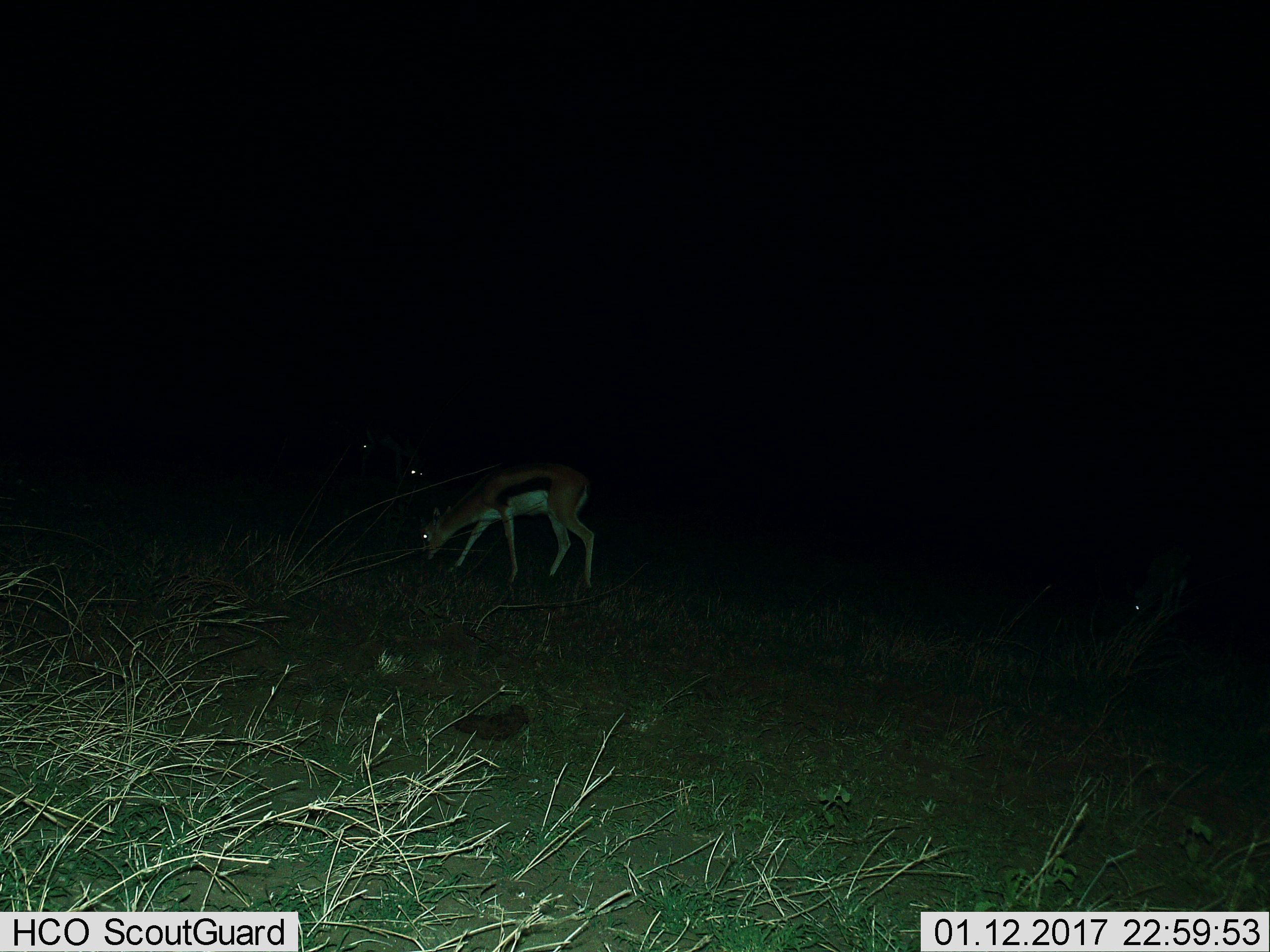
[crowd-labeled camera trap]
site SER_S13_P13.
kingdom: Animalia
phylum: Chordata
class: Mammalia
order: Artiodactyla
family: Bovidae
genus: Eudorcas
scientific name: Eudorcas thomsonii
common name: thomson's gazelle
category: gazellethomsons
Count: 1.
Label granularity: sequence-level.